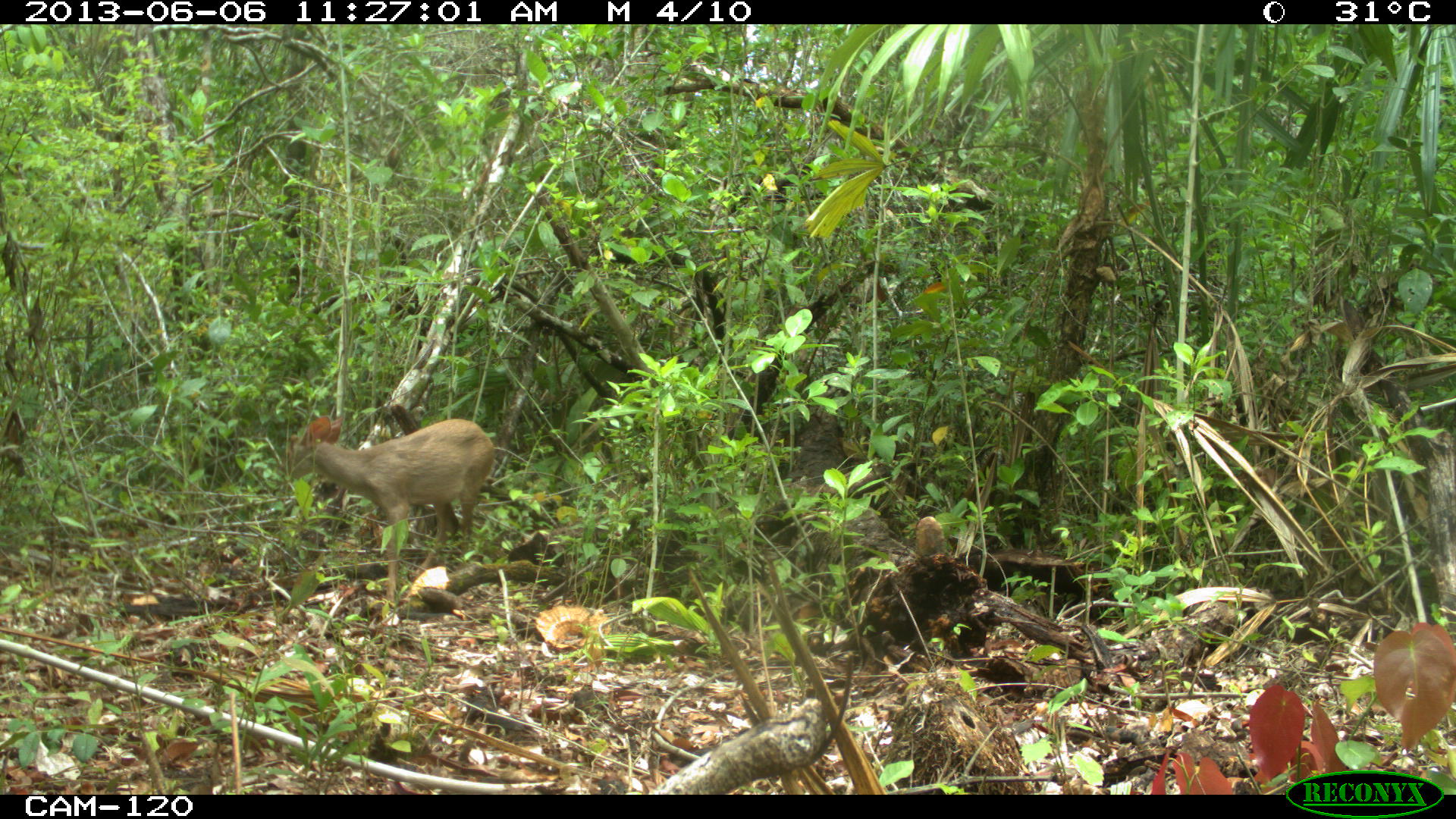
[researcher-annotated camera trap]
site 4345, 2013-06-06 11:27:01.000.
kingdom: Animalia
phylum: Chordata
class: Mammalia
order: Artiodactyla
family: Cervidae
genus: Odocoileus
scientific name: Odocoileus pandora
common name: yucatán brown brocket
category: mazama pandora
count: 1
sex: female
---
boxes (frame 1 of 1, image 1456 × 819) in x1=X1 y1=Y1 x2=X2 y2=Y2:
mazama pandora: x1=280 y1=416 x2=495 y2=600